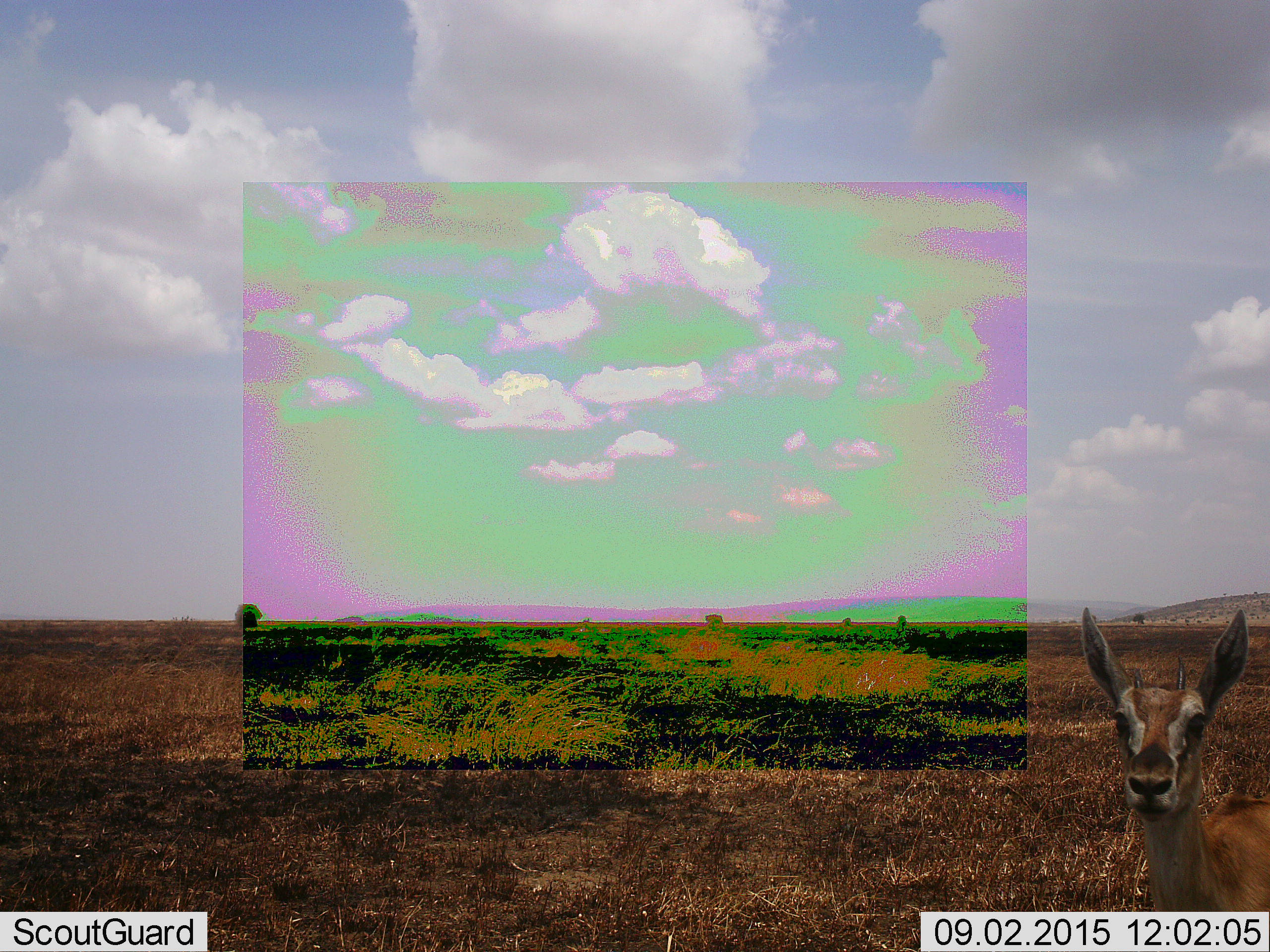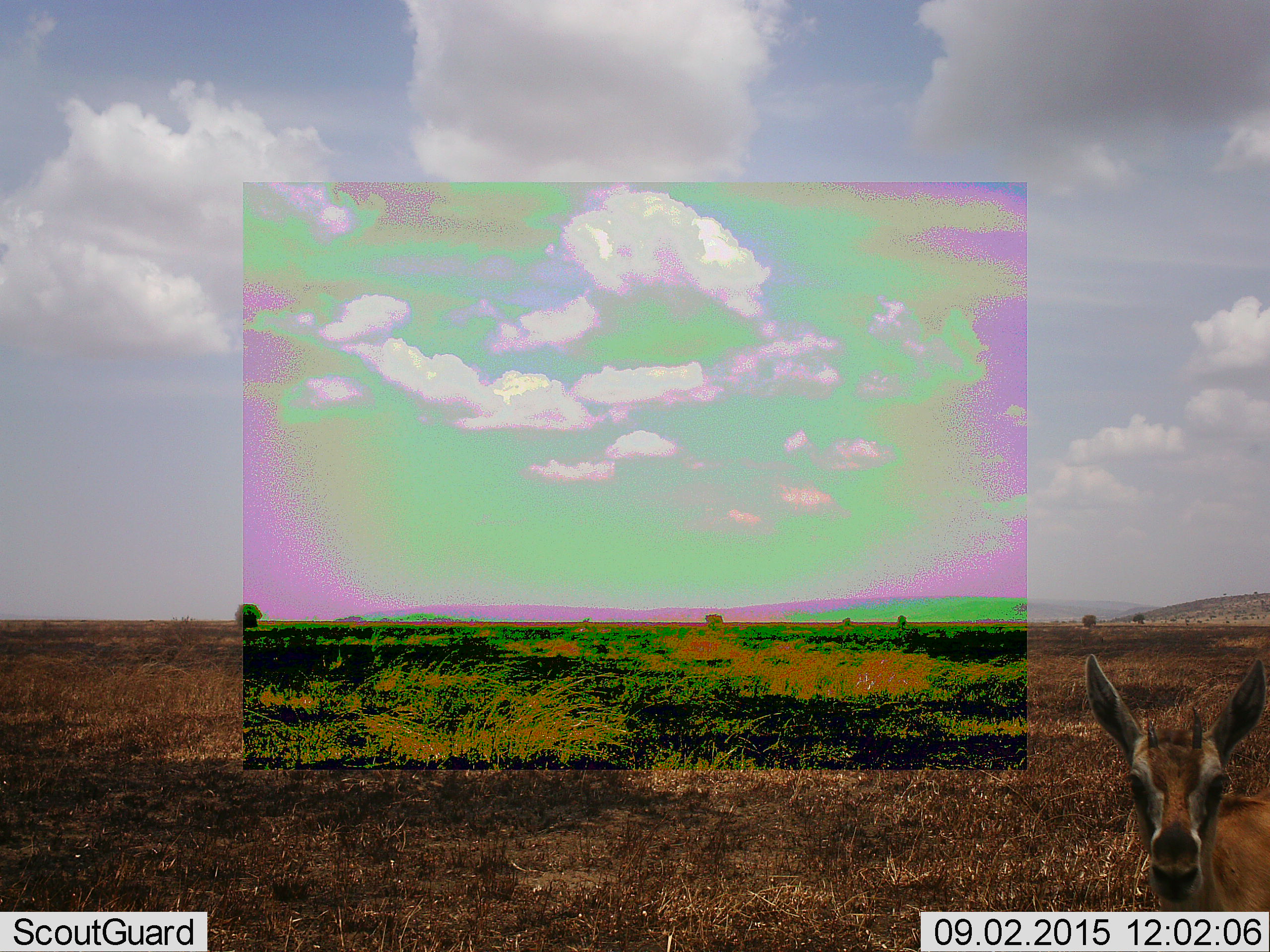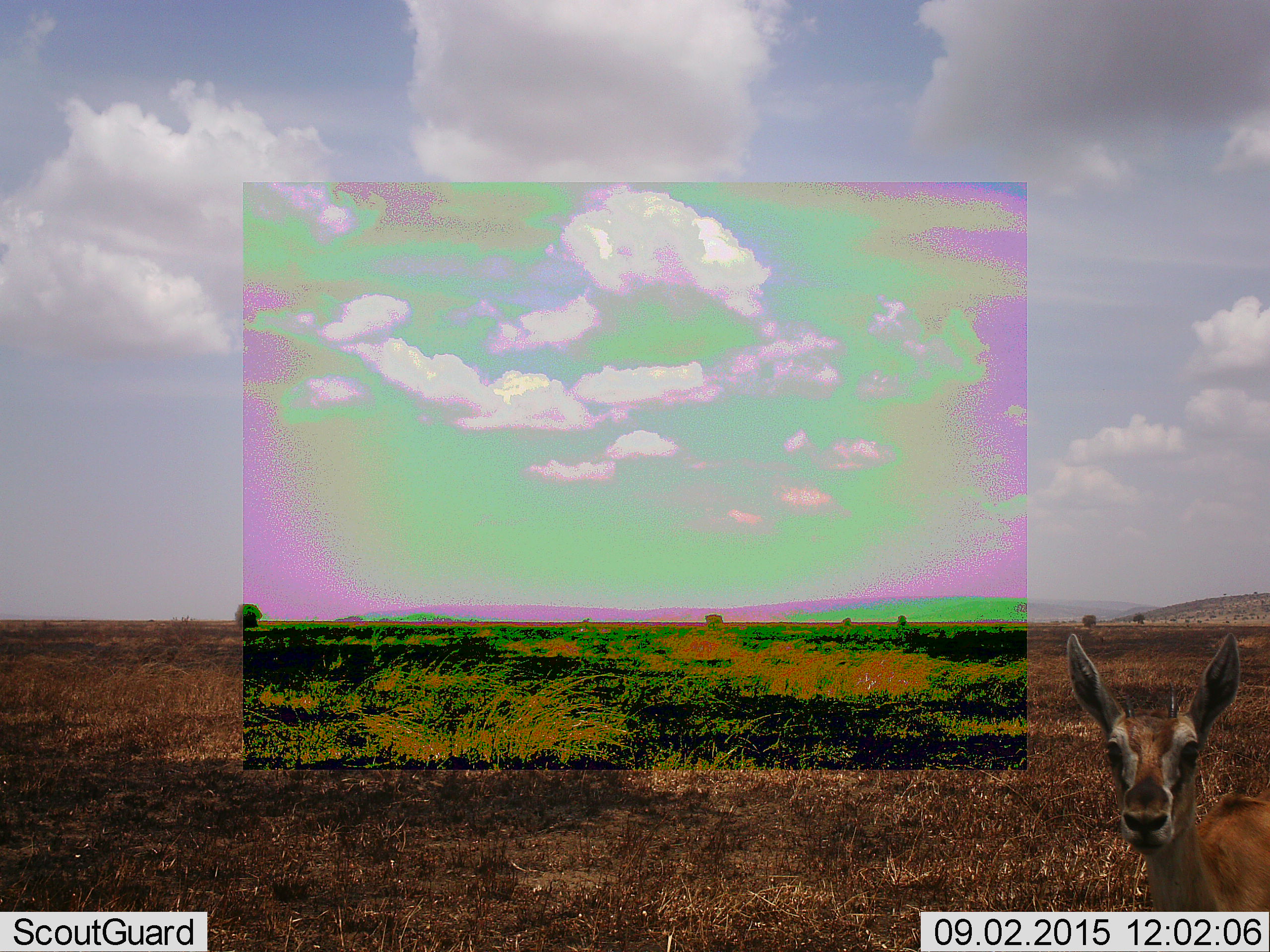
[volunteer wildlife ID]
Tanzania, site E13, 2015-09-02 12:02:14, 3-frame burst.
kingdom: Animalia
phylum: Chordata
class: Mammalia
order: Artiodactyla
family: Bovidae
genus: Eudorcas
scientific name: Eudorcas thomsonii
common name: thomson's gazelle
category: gazellethomsons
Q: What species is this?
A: Gazellethomsons (thomson's gazelle) (Eudorcas thomsonii).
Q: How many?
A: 1.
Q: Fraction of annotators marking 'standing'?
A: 100%.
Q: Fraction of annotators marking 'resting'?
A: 0%.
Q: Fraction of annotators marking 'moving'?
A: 8%.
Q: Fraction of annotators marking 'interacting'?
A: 0%.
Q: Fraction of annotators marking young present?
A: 0%.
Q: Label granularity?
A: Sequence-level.